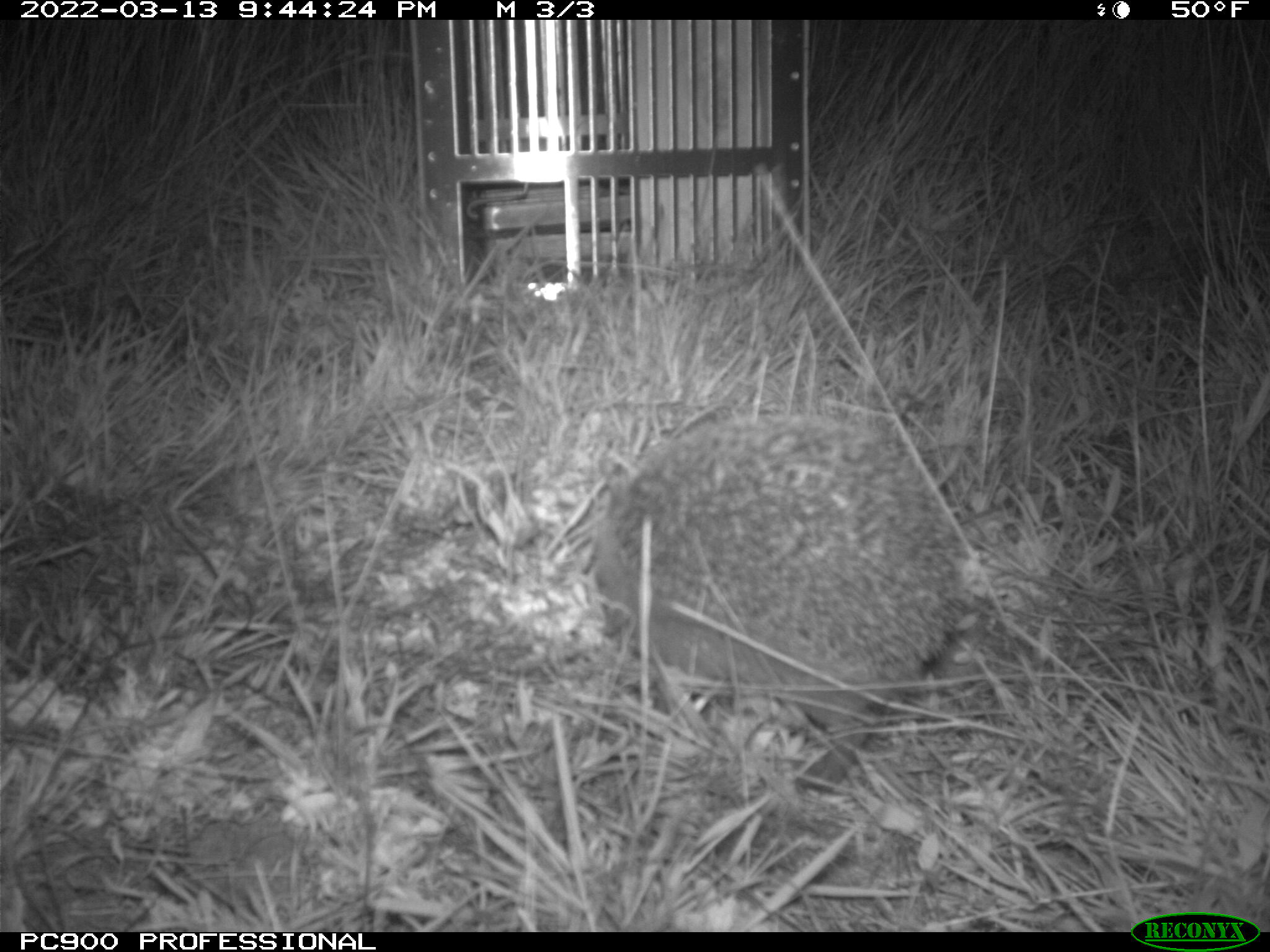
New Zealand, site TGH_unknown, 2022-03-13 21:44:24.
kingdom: Animalia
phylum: Chordata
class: Mammalia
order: Eulipotyphla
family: Erinaceidae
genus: Erinaceus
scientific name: Erinaceus europaeus europaeus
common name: european hedgehog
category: hedgehog